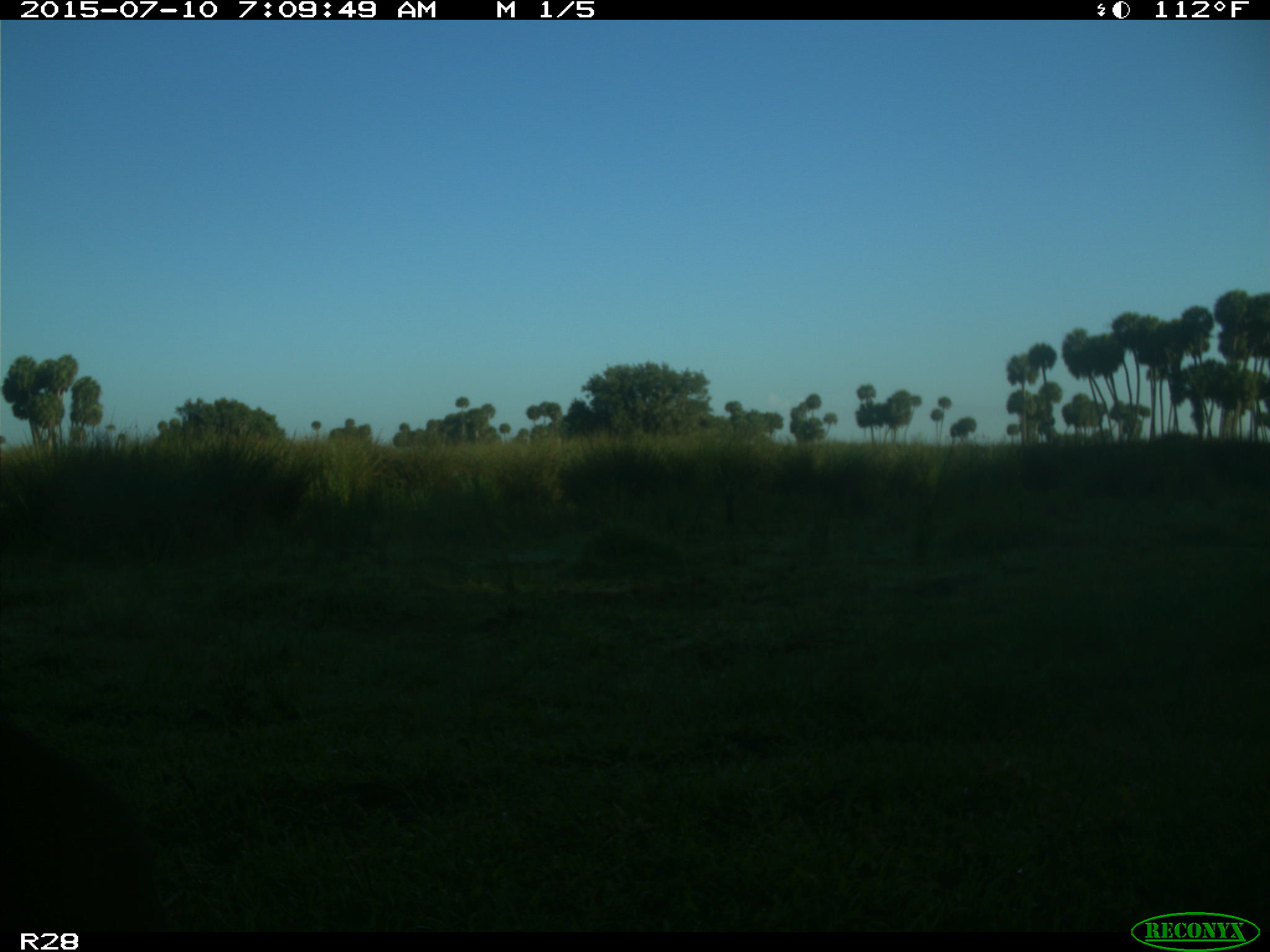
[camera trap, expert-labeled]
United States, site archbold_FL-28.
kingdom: Animalia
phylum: Chordata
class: Mammalia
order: Artiodactyla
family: Bovidae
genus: Bos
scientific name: Bos taurus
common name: domestic cow